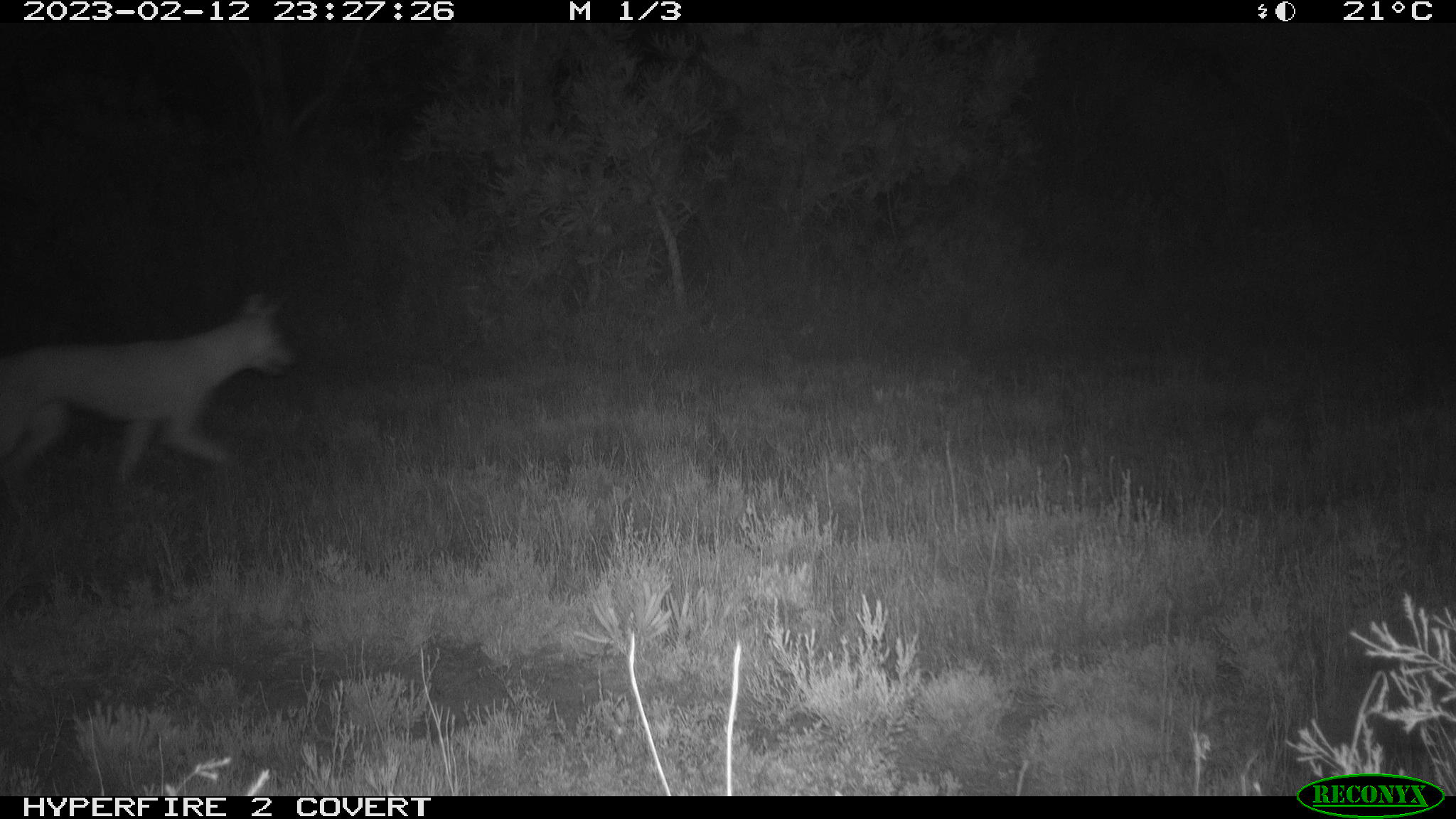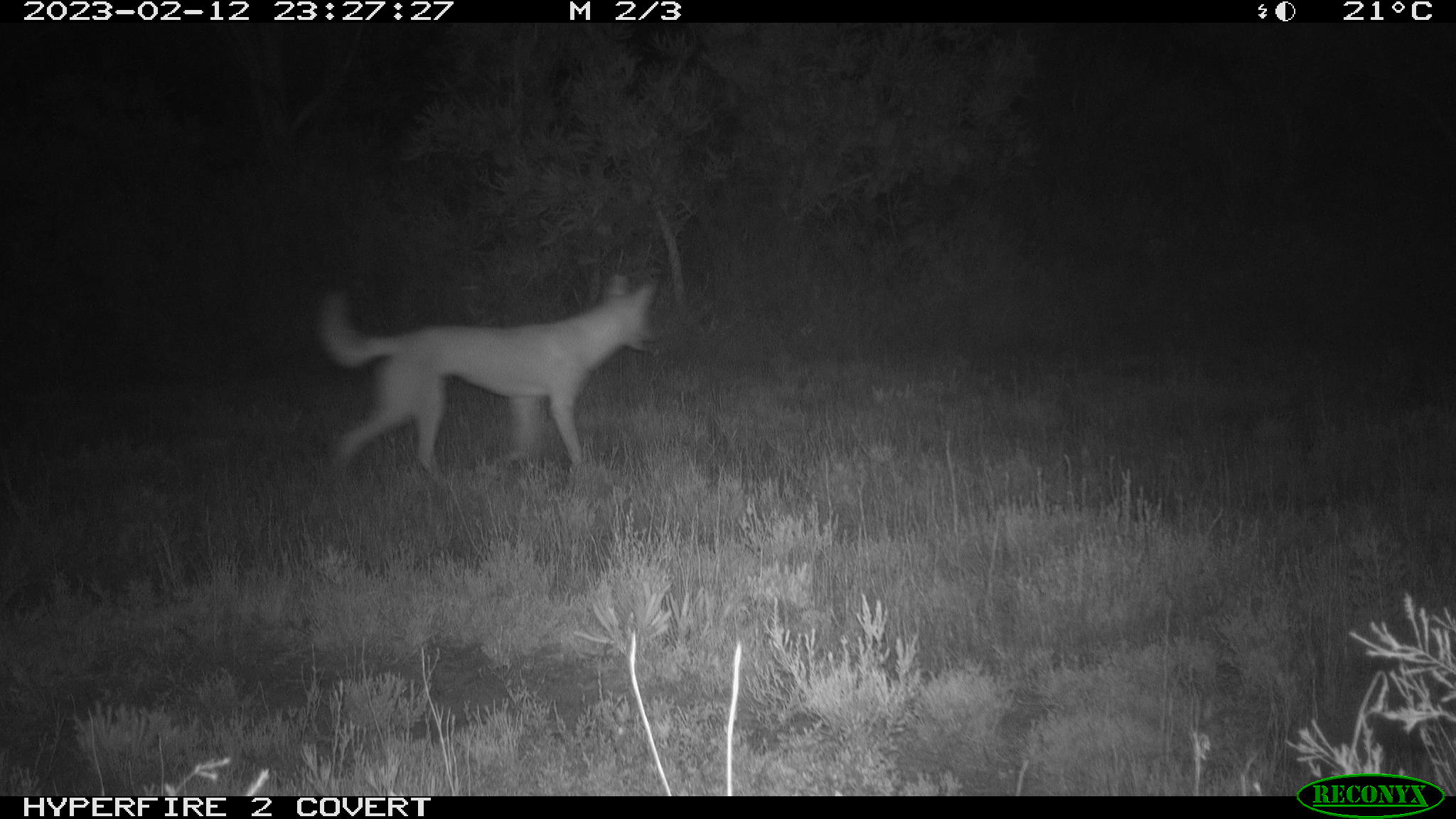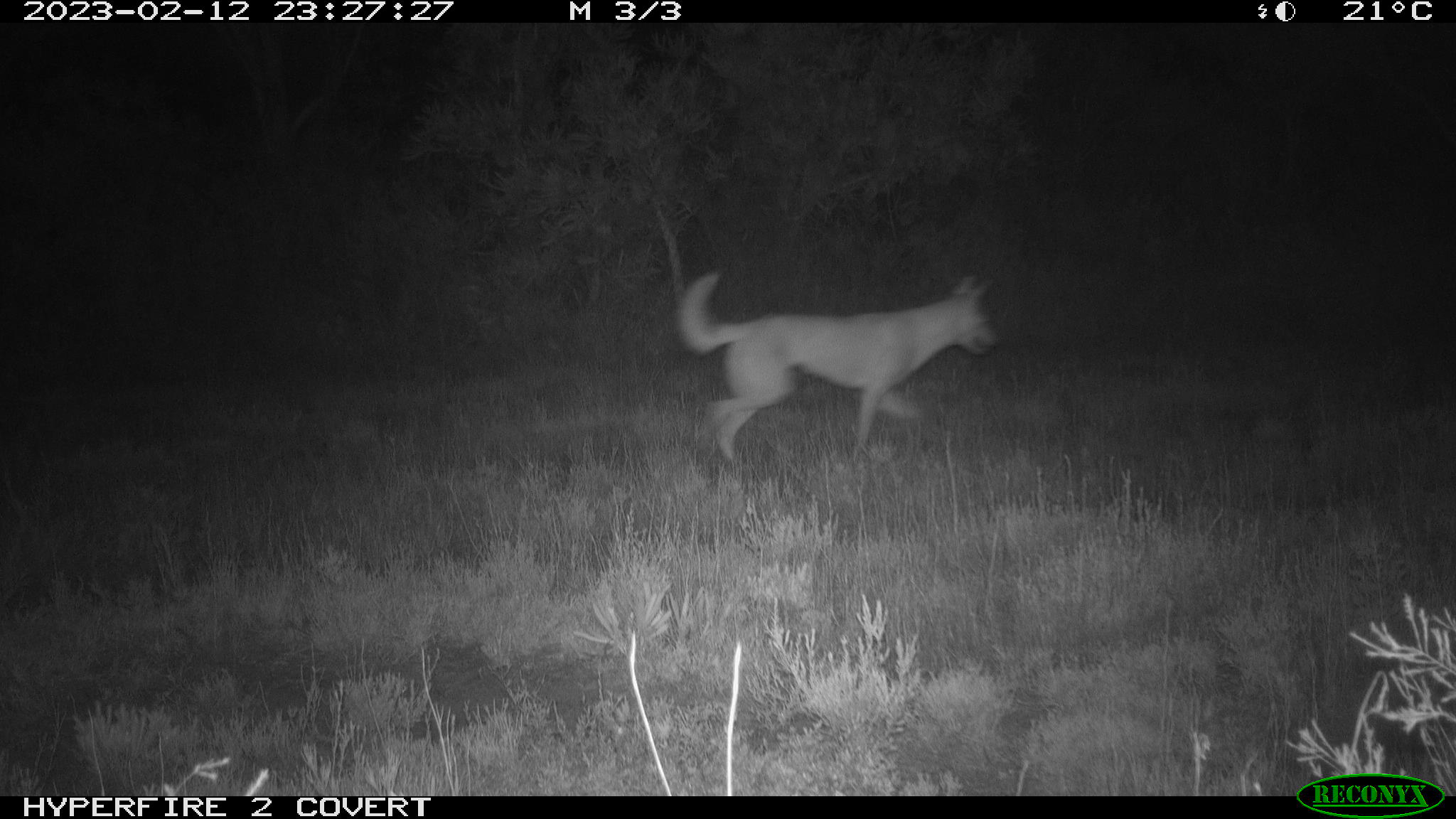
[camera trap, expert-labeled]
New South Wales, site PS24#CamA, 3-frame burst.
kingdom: Animalia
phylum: Chordata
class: Mammalia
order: Carnivora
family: Canidae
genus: Canis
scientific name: Canis familiaris dingo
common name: dingo